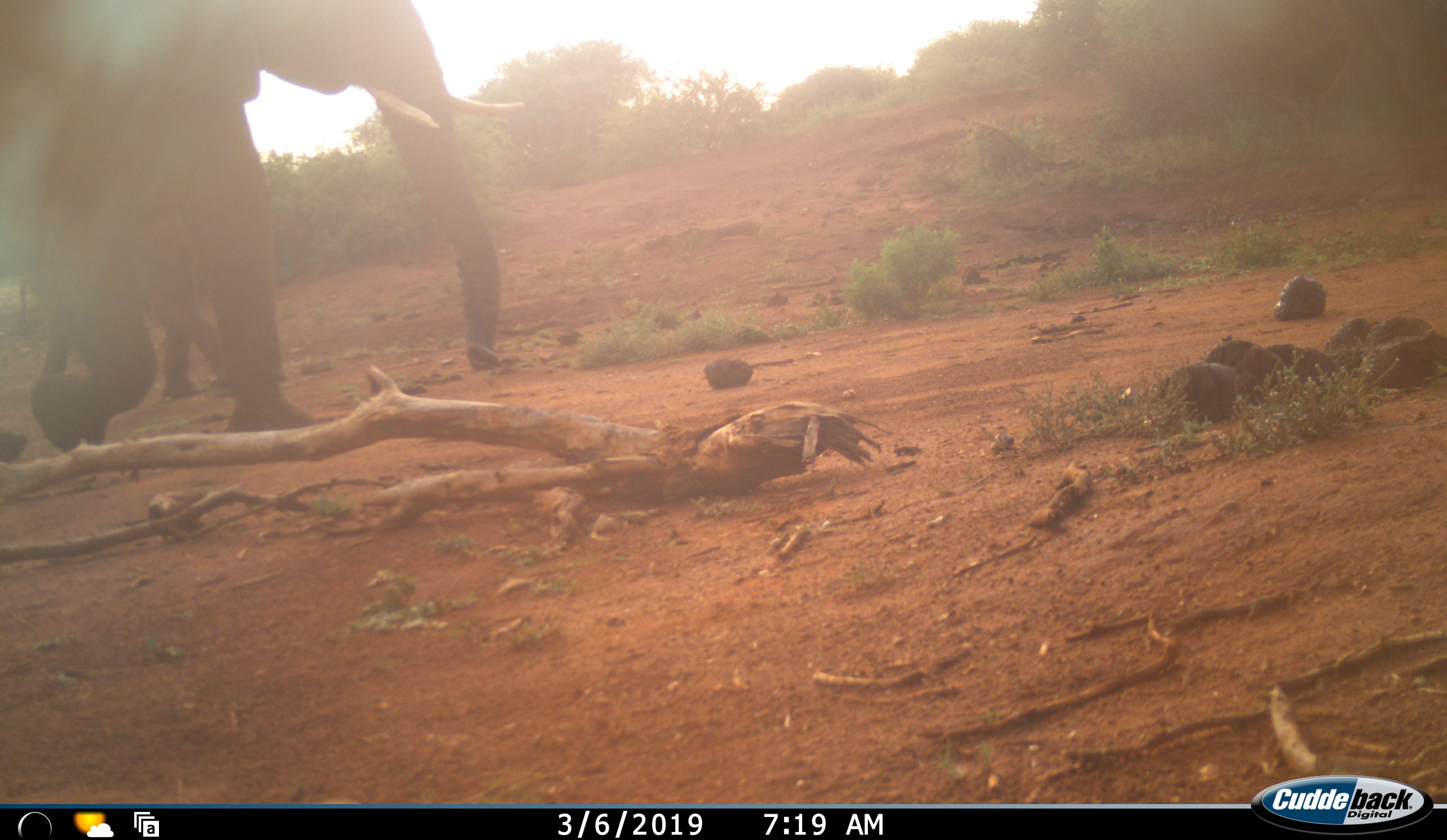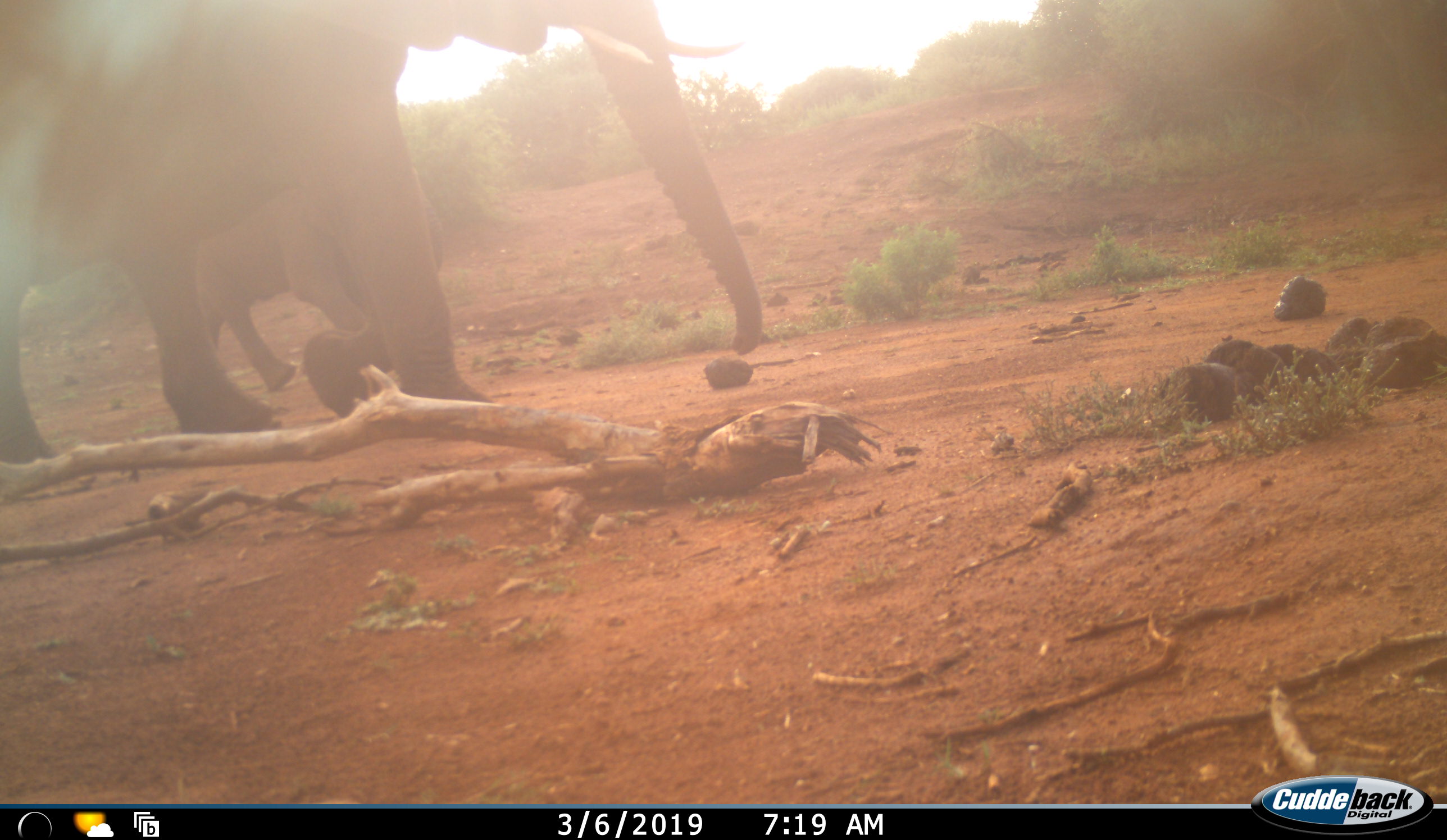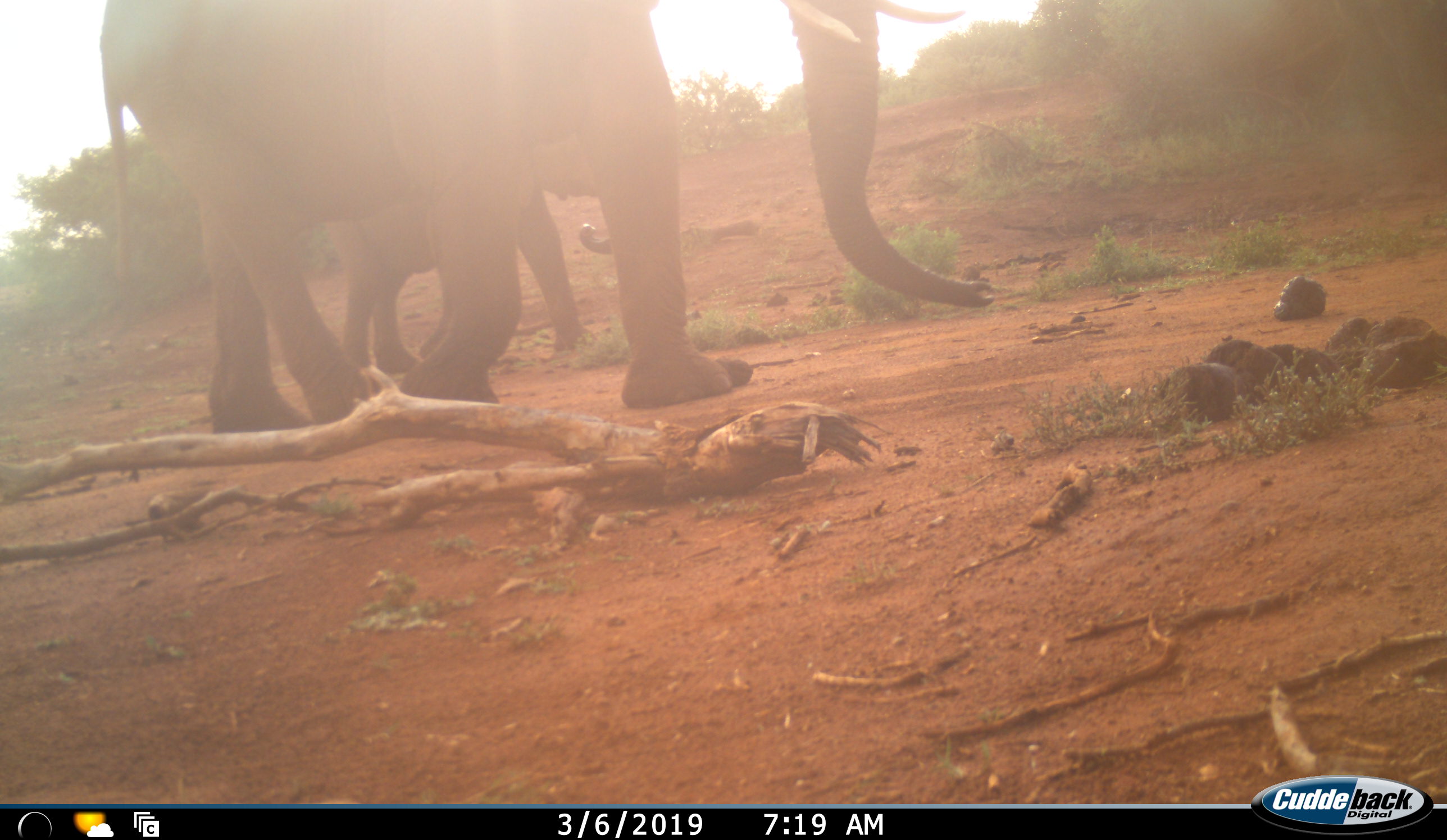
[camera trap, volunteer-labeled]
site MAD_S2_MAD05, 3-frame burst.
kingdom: Animalia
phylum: Chordata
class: Mammalia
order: Proboscidea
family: Elephantidae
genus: Loxodonta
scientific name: Loxodonta africana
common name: african bush elephant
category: elephant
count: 2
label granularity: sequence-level